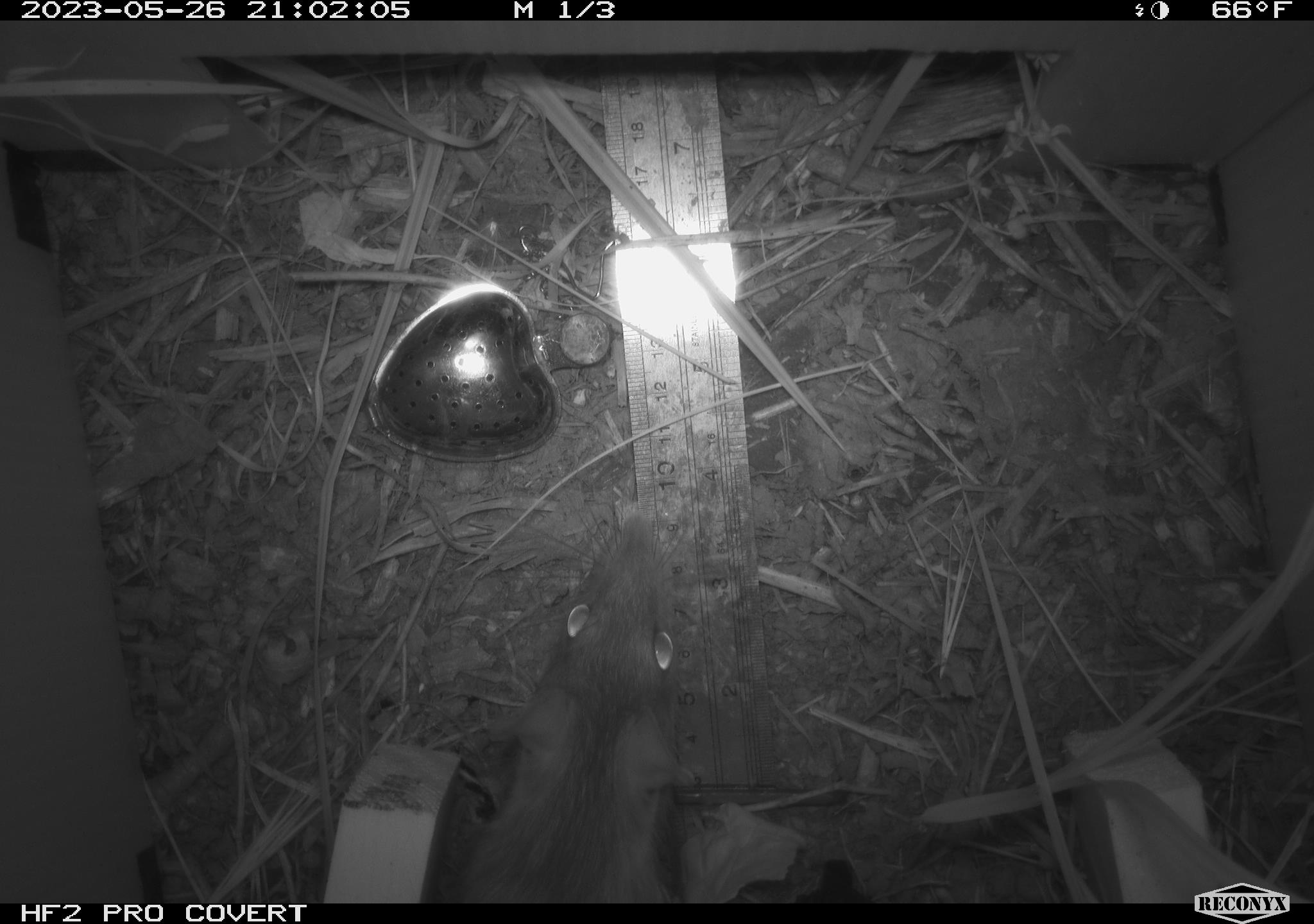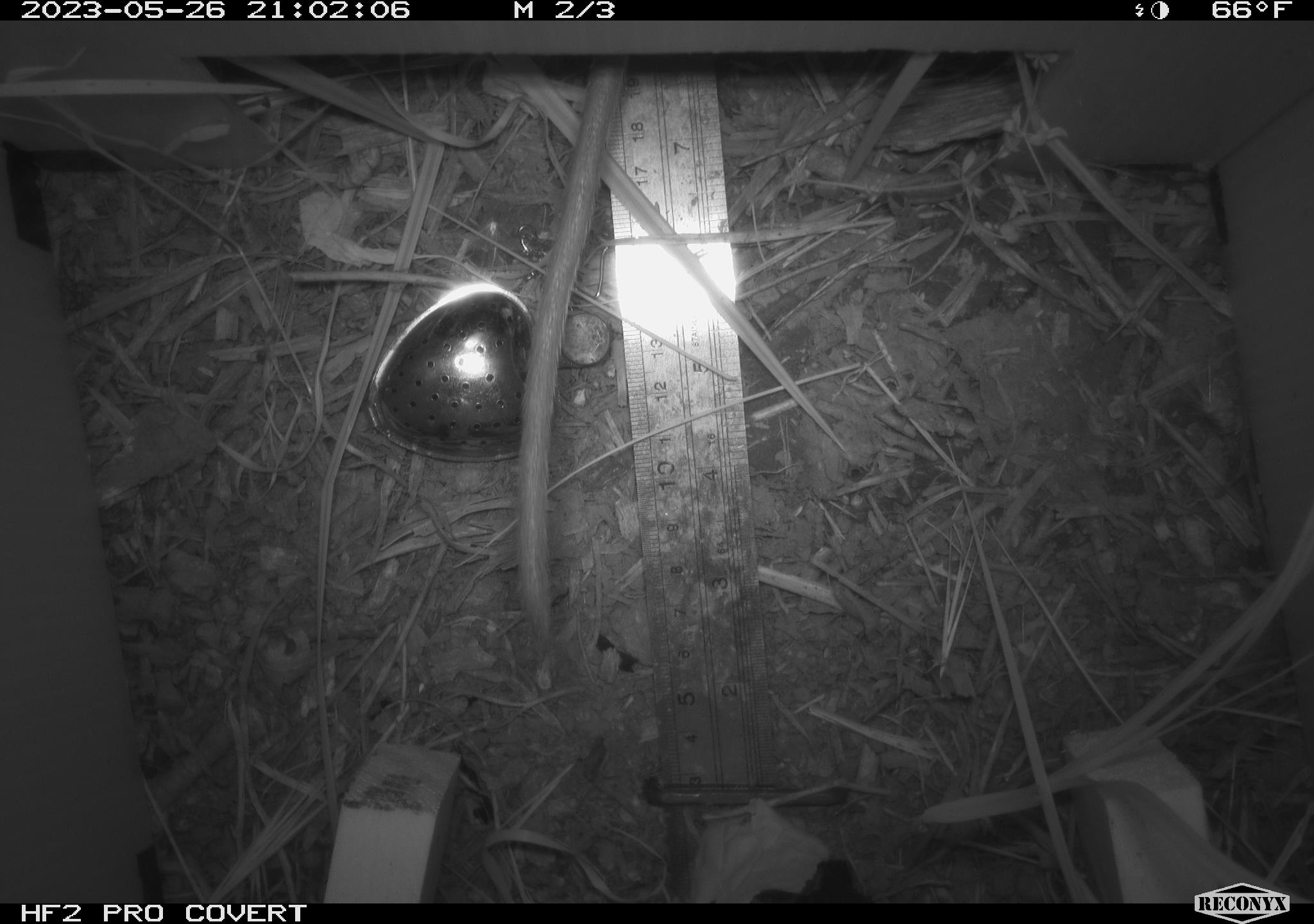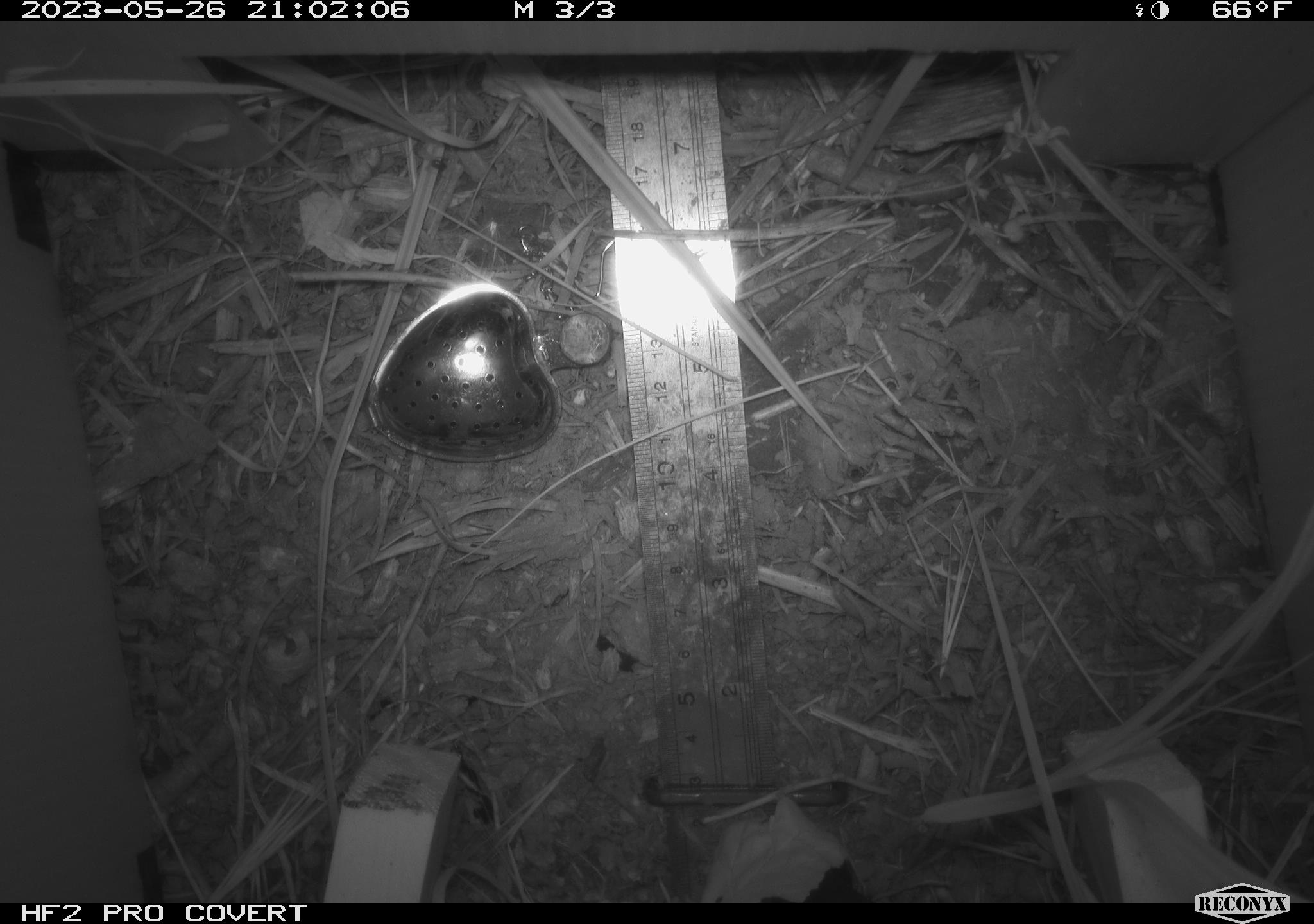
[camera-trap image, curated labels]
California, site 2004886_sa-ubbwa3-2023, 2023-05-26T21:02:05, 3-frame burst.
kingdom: Animalia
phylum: Chordata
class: Mammalia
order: Rodentia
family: Muridae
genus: Rattus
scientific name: Rattus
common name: rat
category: rattus species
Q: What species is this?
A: Rattus species (rat) (Rattus).